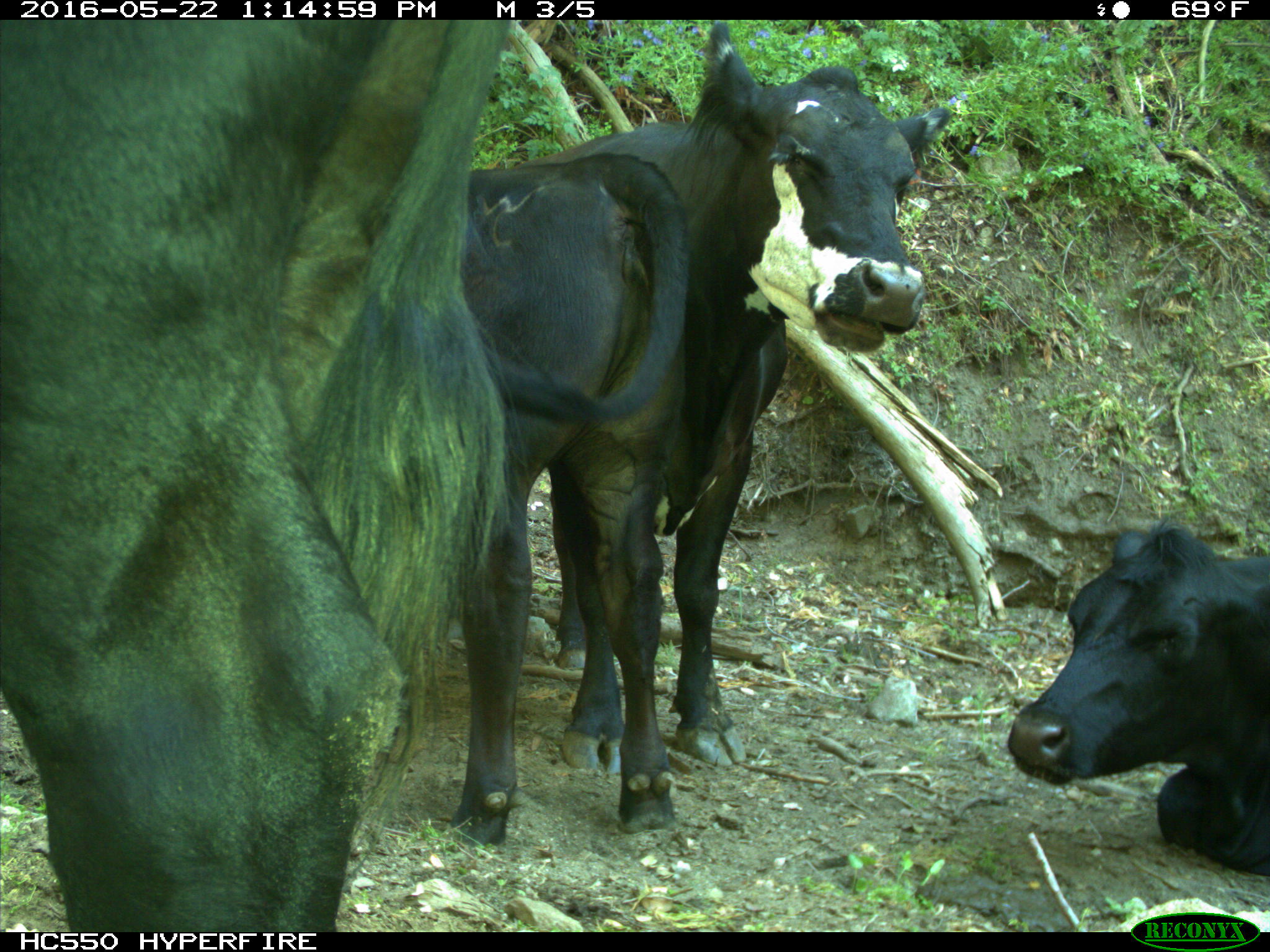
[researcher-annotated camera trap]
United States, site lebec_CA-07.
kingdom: Animalia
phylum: Chordata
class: Mammalia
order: Artiodactyla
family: Bovidae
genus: Bos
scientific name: Bos taurus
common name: domestic cow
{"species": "Bos taurus (domestic cow)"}